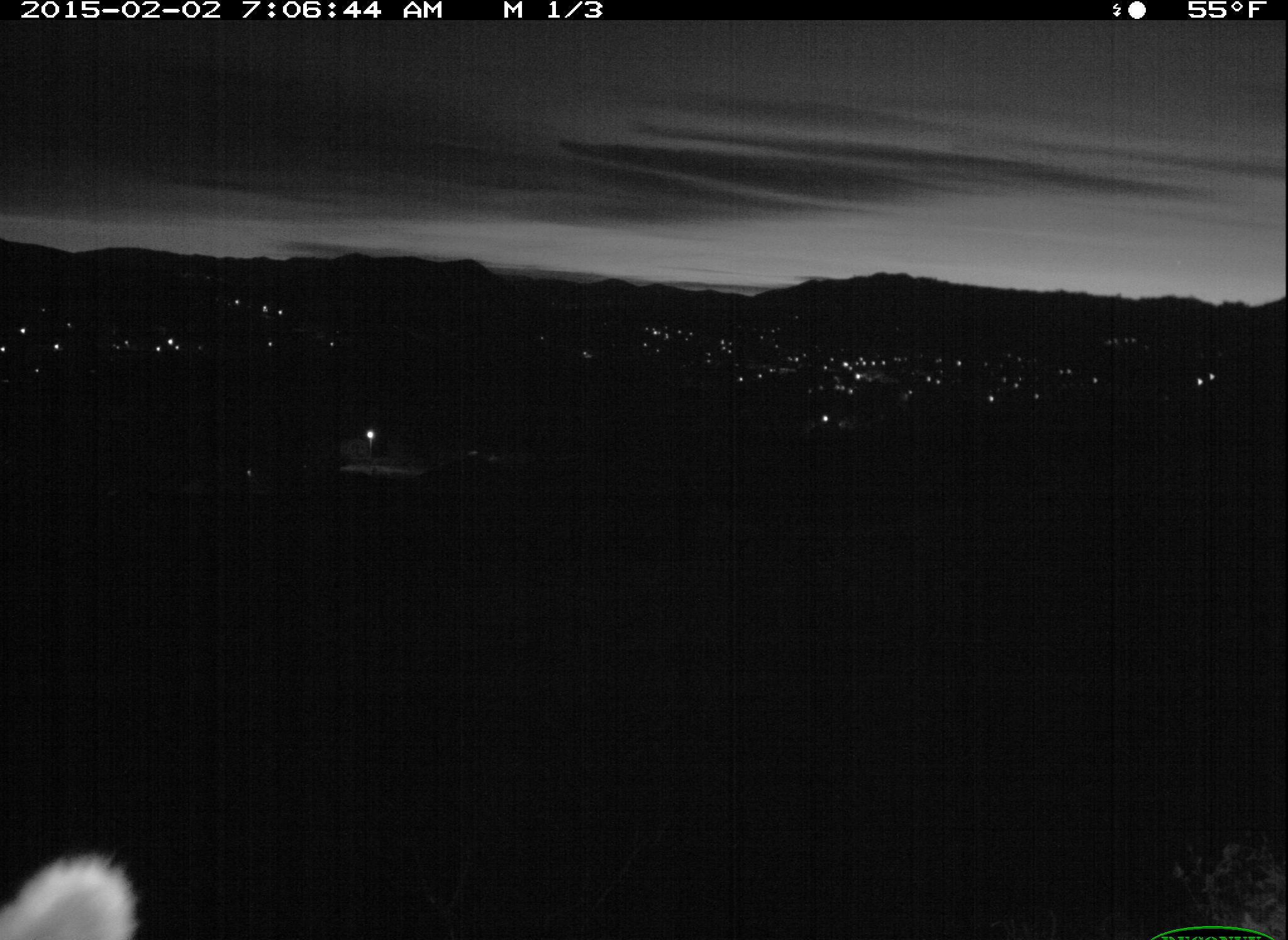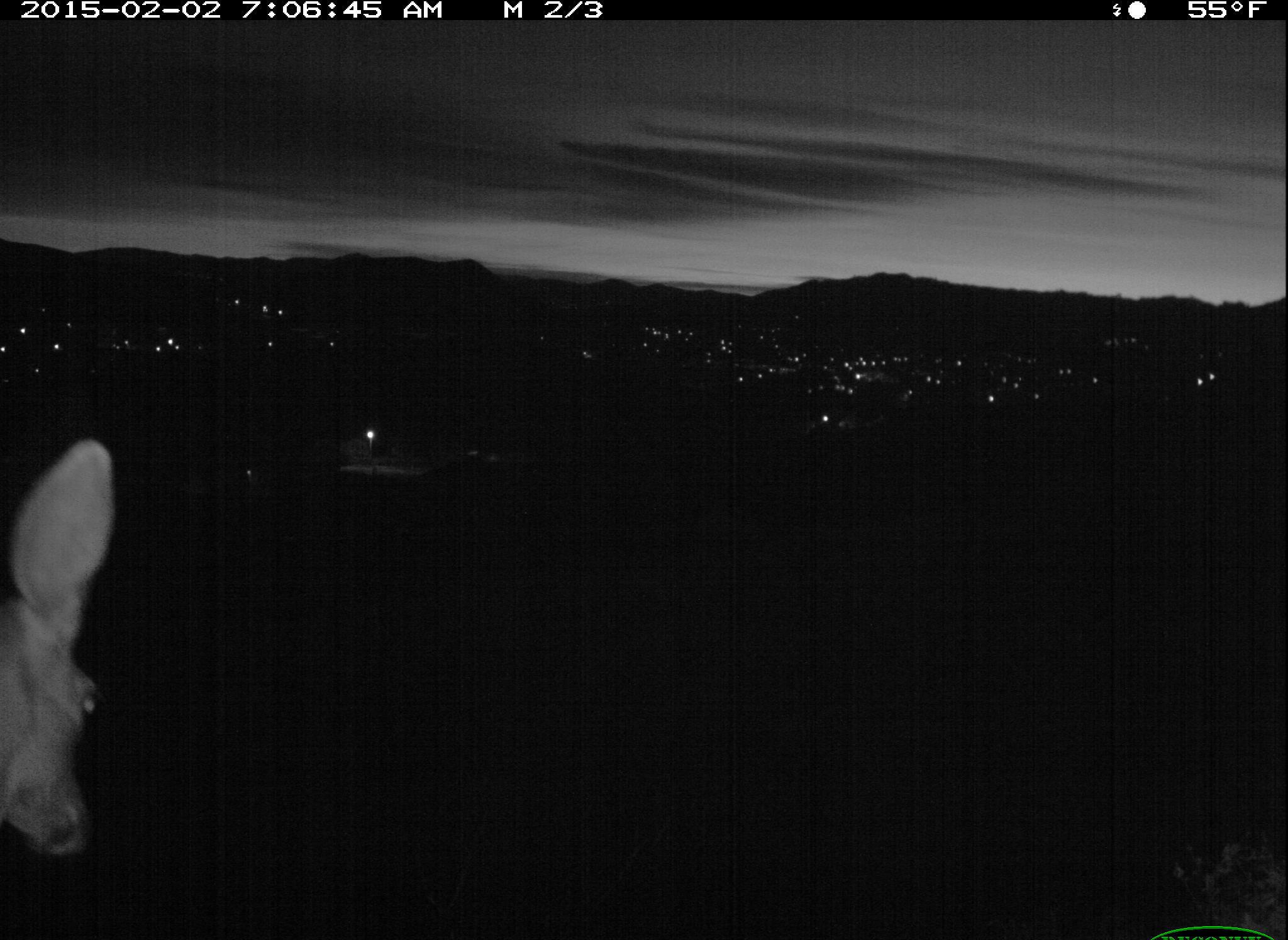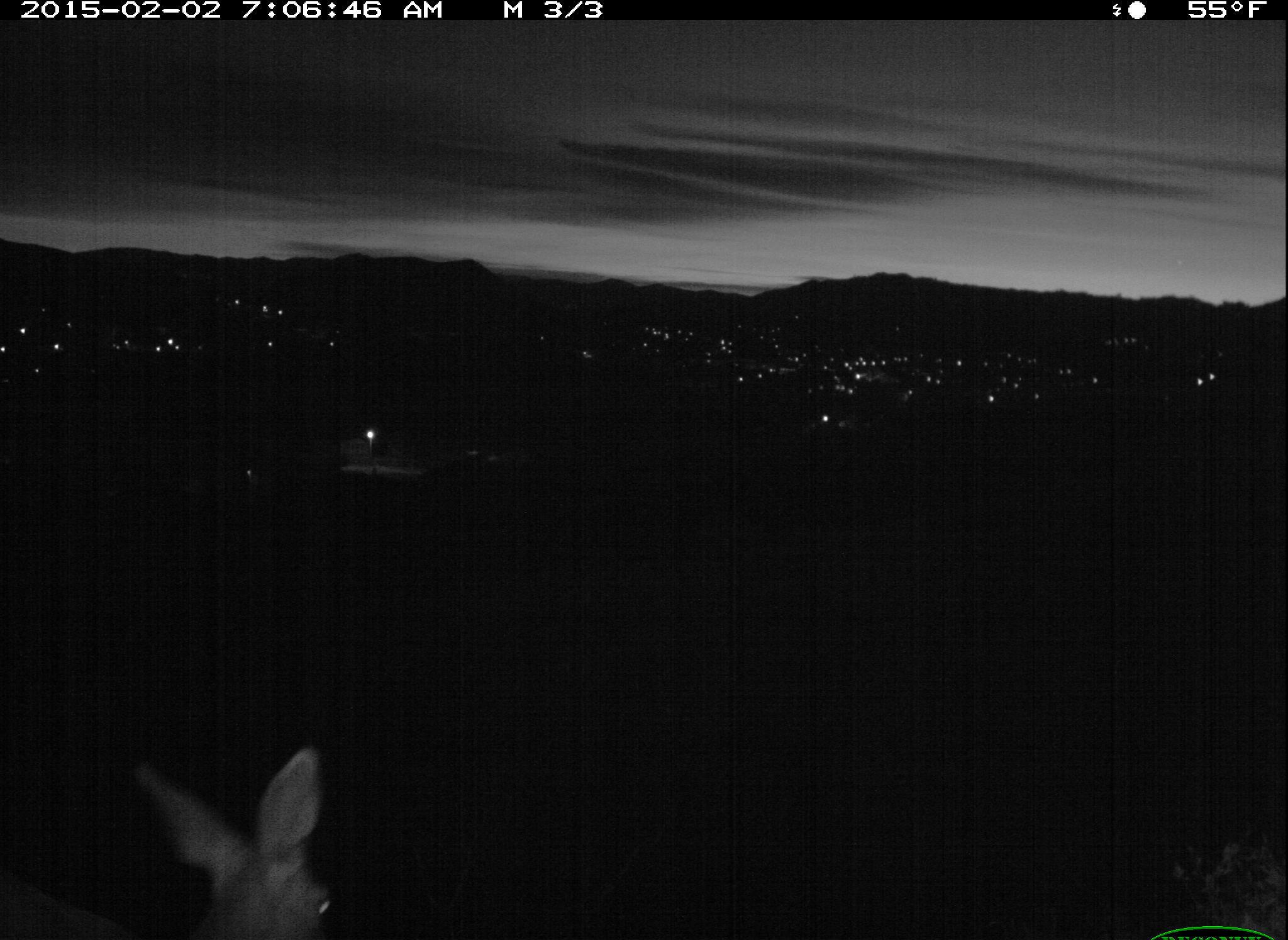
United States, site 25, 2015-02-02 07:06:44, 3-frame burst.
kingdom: Animalia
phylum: Chordata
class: Mammalia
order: Artiodactyla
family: Cervidae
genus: Odocoileus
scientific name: Odocoileus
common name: deer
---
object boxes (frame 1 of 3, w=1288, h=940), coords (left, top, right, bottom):
deer: (0, 851, 140, 939)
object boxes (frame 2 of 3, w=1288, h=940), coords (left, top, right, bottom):
deer: (0, 438, 119, 855)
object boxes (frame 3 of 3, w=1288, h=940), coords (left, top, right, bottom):
deer: (145, 745, 329, 940)